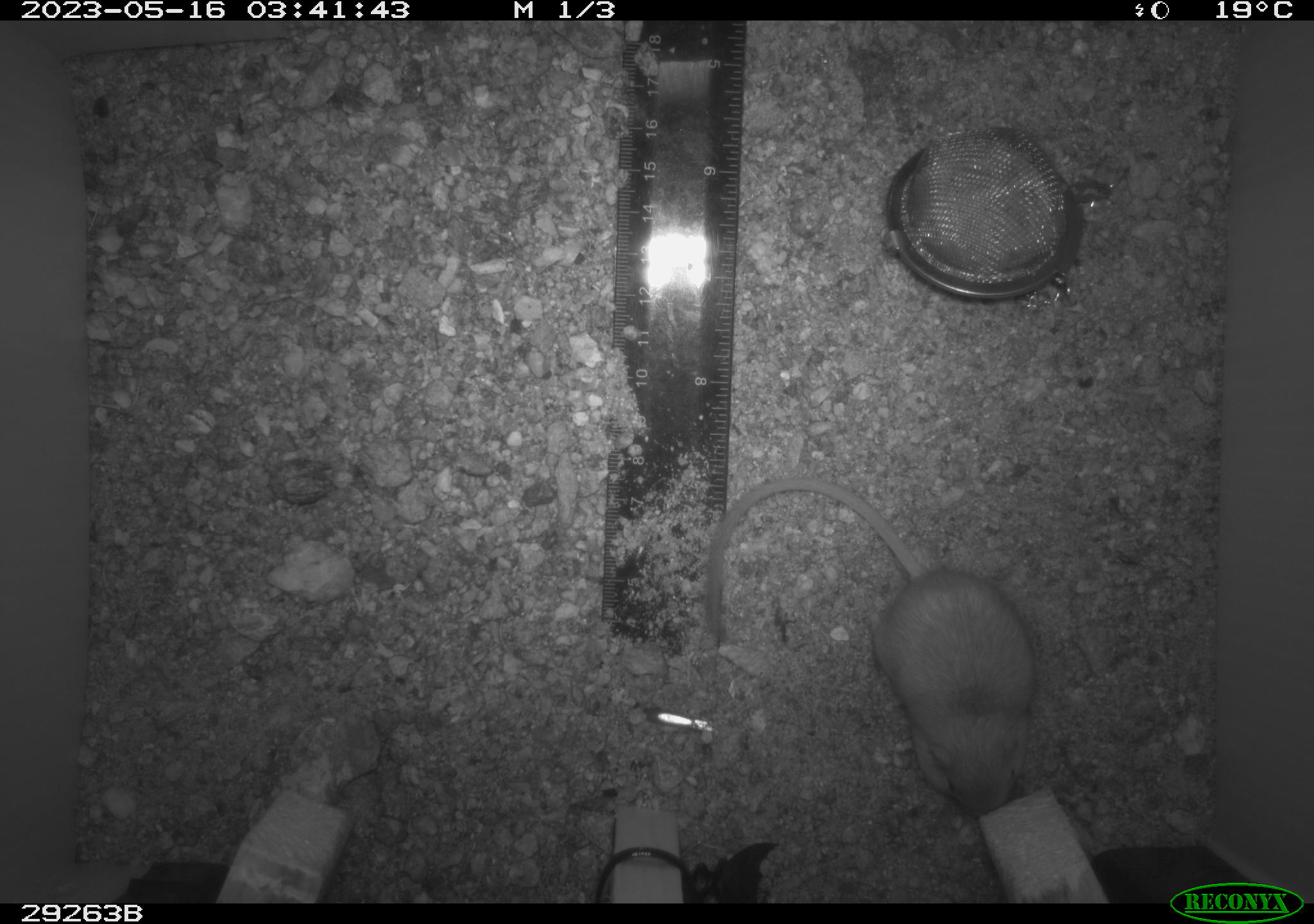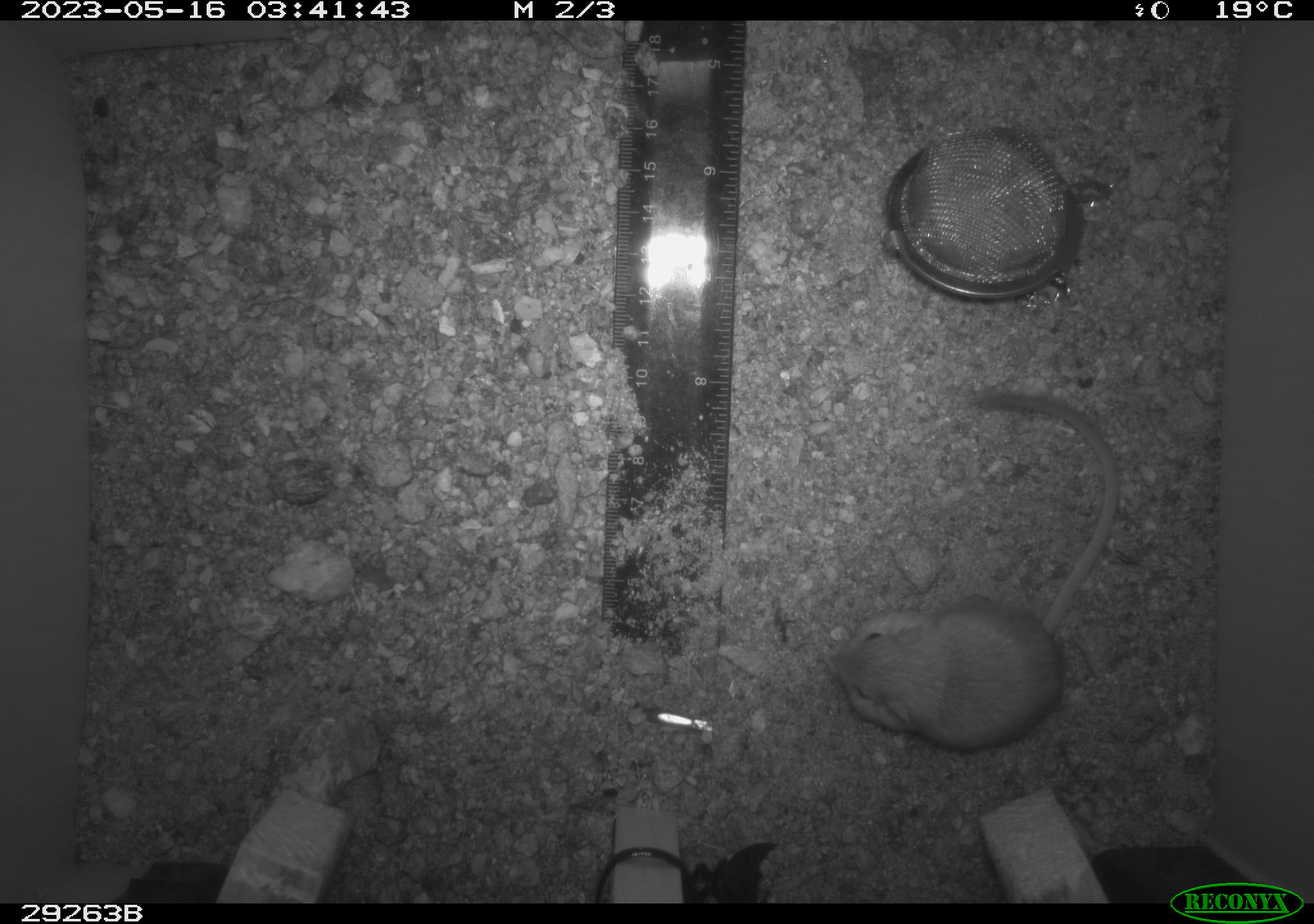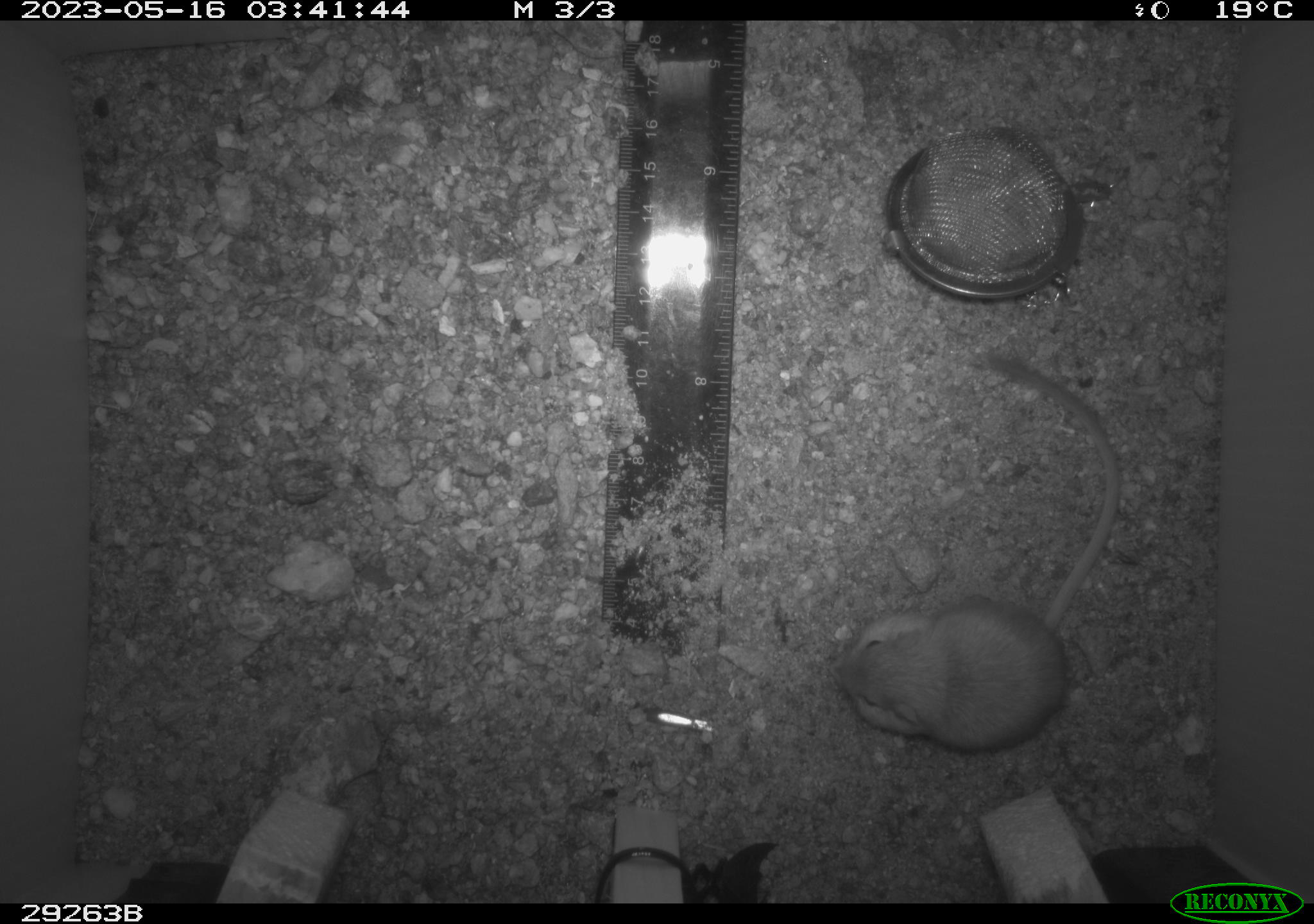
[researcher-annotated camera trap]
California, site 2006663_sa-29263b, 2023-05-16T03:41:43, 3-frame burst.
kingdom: Animalia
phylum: Chordata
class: Mammalia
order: Rodentia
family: Heteromyidae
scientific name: Heteromyidae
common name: kangaroo rats and pocket mice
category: heteromyidae family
Heteromyidae family (kangaroo rats and pocket mice) (Heteromyidae).